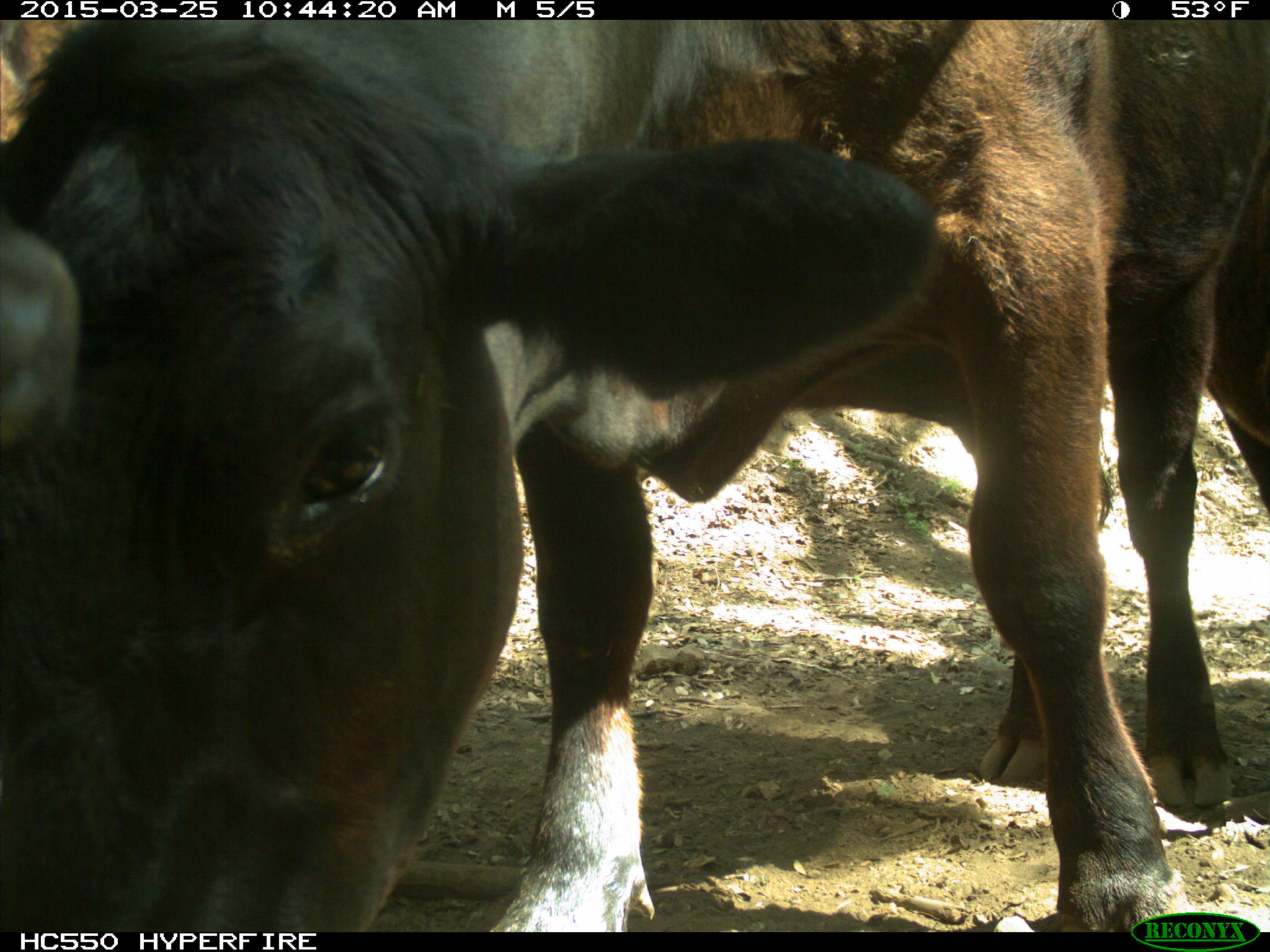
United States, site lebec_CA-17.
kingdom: Animalia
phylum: Chordata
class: Mammalia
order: Artiodactyla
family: Bovidae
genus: Bos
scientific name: Bos taurus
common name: domestic cow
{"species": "Bos taurus (domestic cow)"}